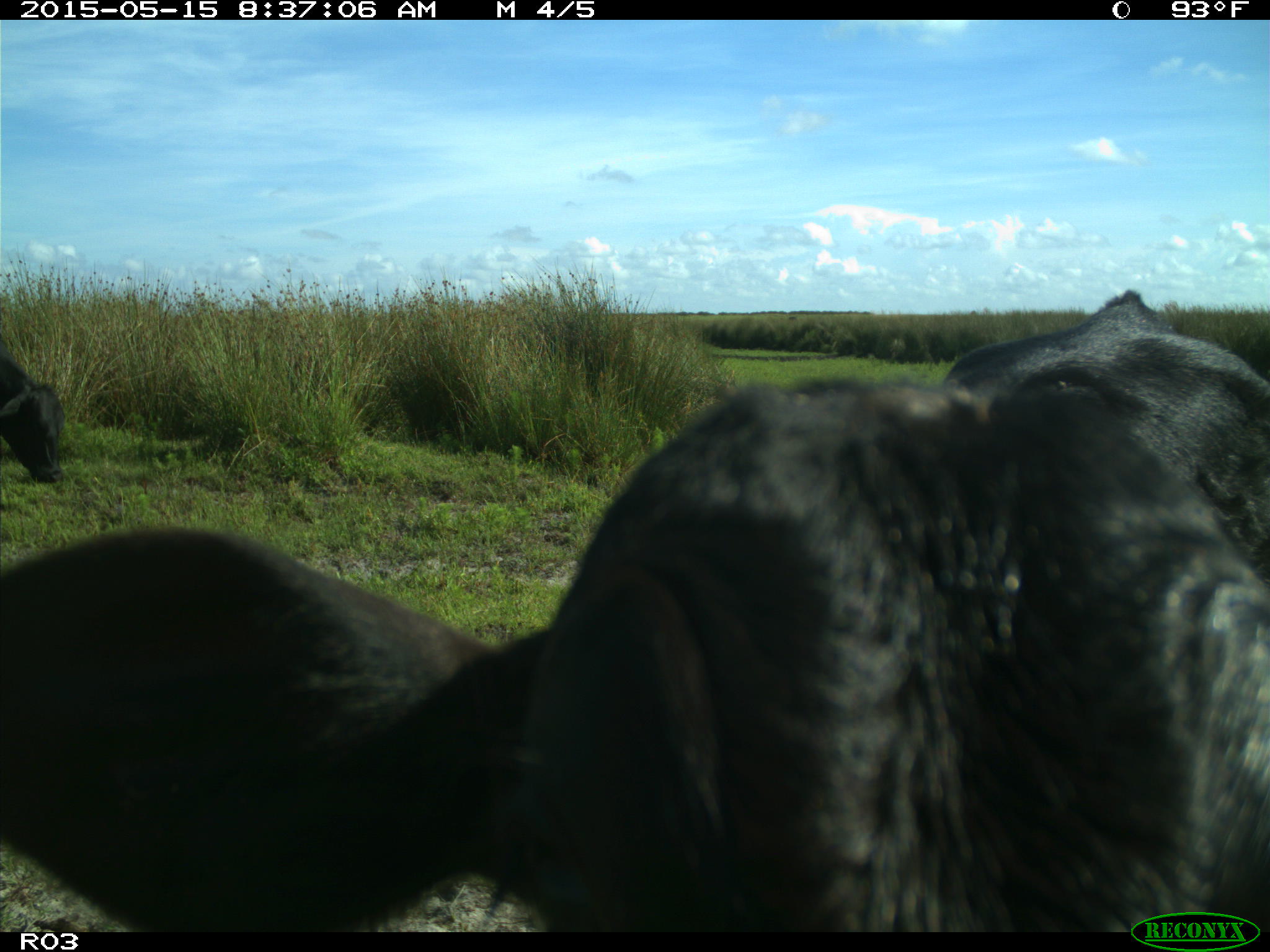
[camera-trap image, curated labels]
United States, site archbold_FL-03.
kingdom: Animalia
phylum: Chordata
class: Mammalia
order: Artiodactyla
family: Bovidae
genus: Bos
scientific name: Bos taurus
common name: domestic cow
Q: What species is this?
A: Bos taurus (domestic cow).